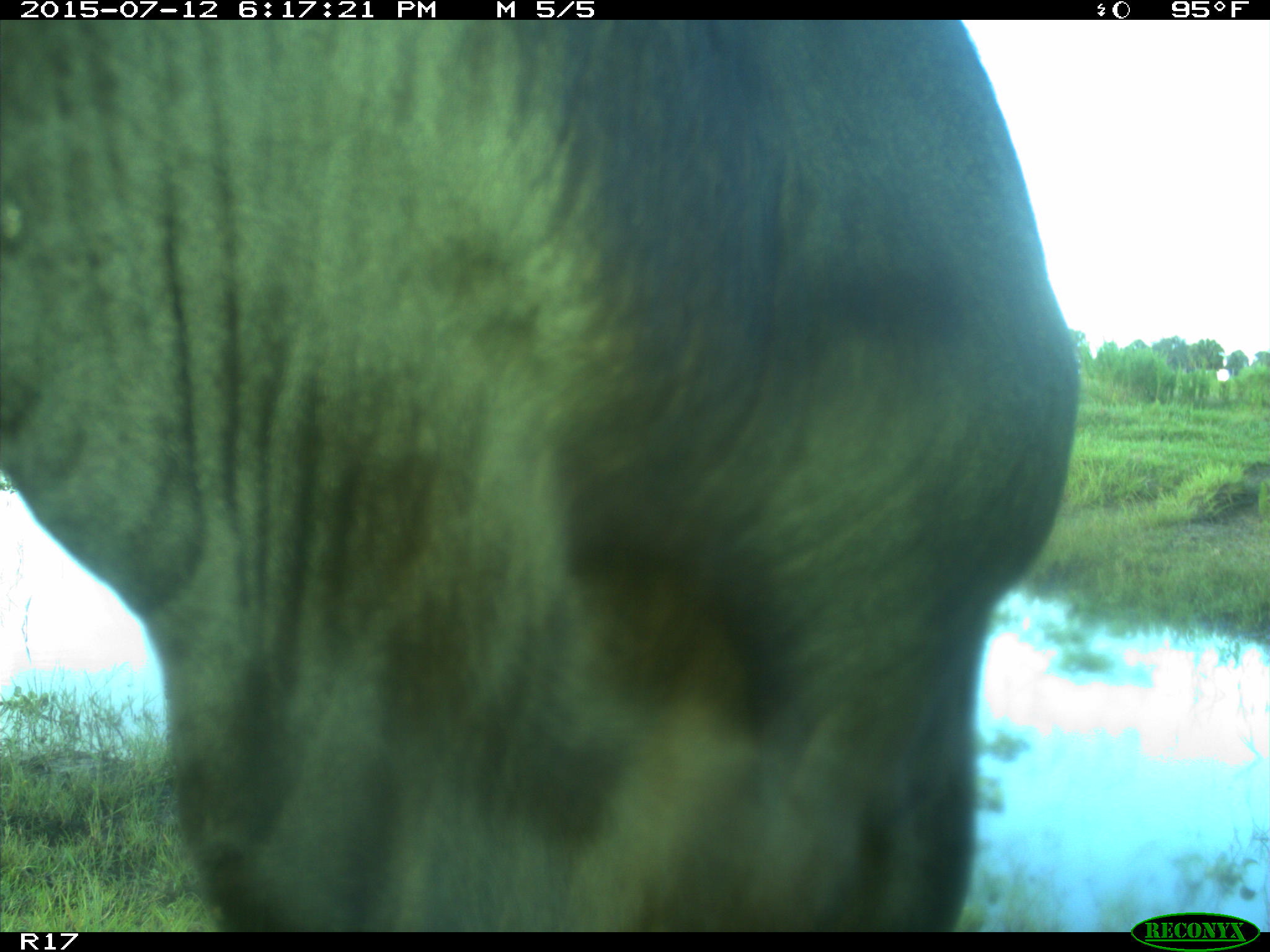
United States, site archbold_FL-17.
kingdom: Animalia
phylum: Chordata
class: Mammalia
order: Artiodactyla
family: Bovidae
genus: Bos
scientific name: Bos taurus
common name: domestic cow